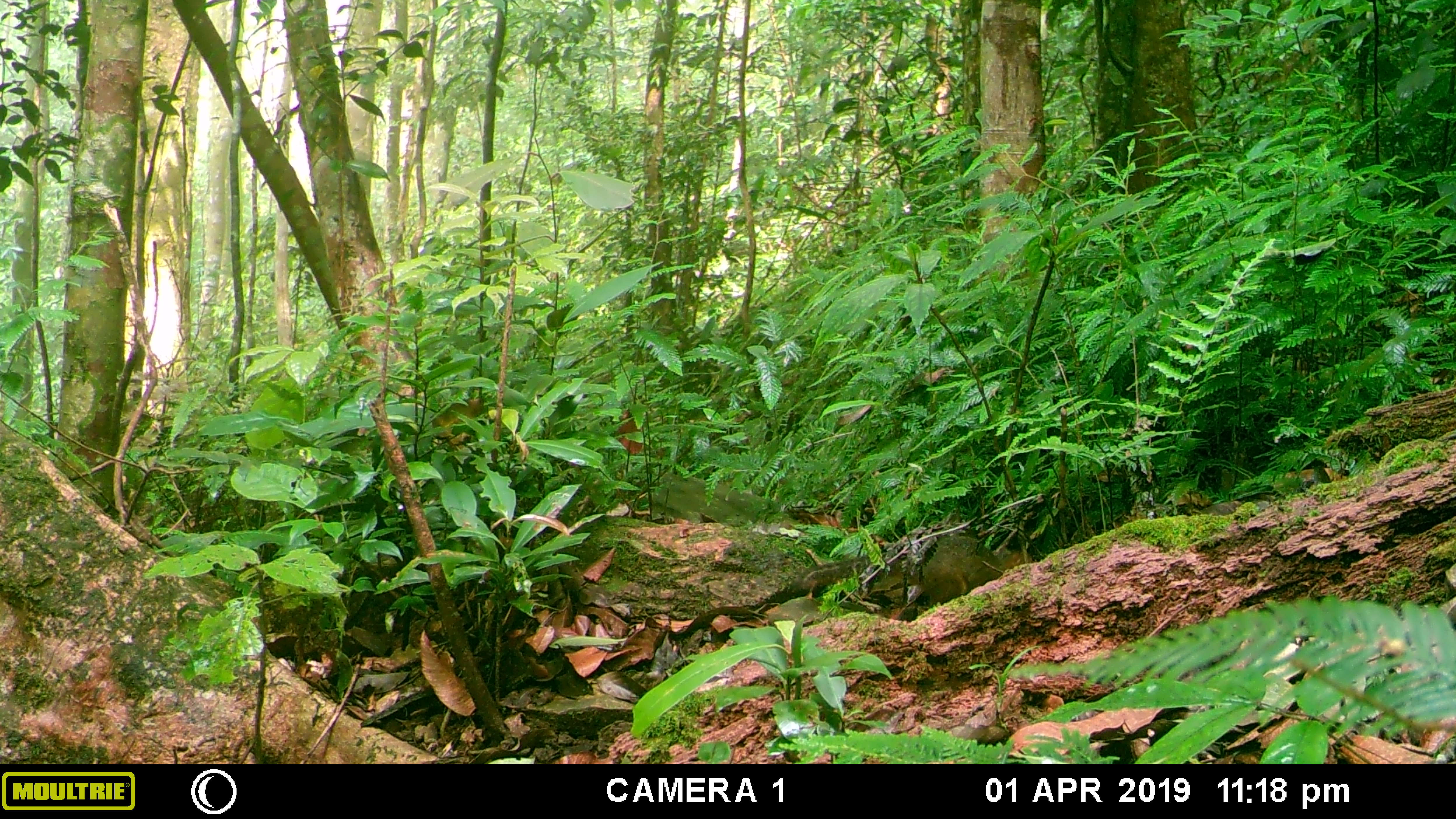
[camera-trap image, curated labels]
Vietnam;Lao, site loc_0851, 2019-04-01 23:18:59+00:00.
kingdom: Animalia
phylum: Chordata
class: Mammalia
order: Rodentia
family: Sciuridae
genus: Dremomys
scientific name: Dremomys rufigenis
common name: red-cheeked squirrel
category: red cheeked squirrel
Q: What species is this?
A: Red cheeked squirrel (red-cheeked squirrel) (Dremomys rufigenis).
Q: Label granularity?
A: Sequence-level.